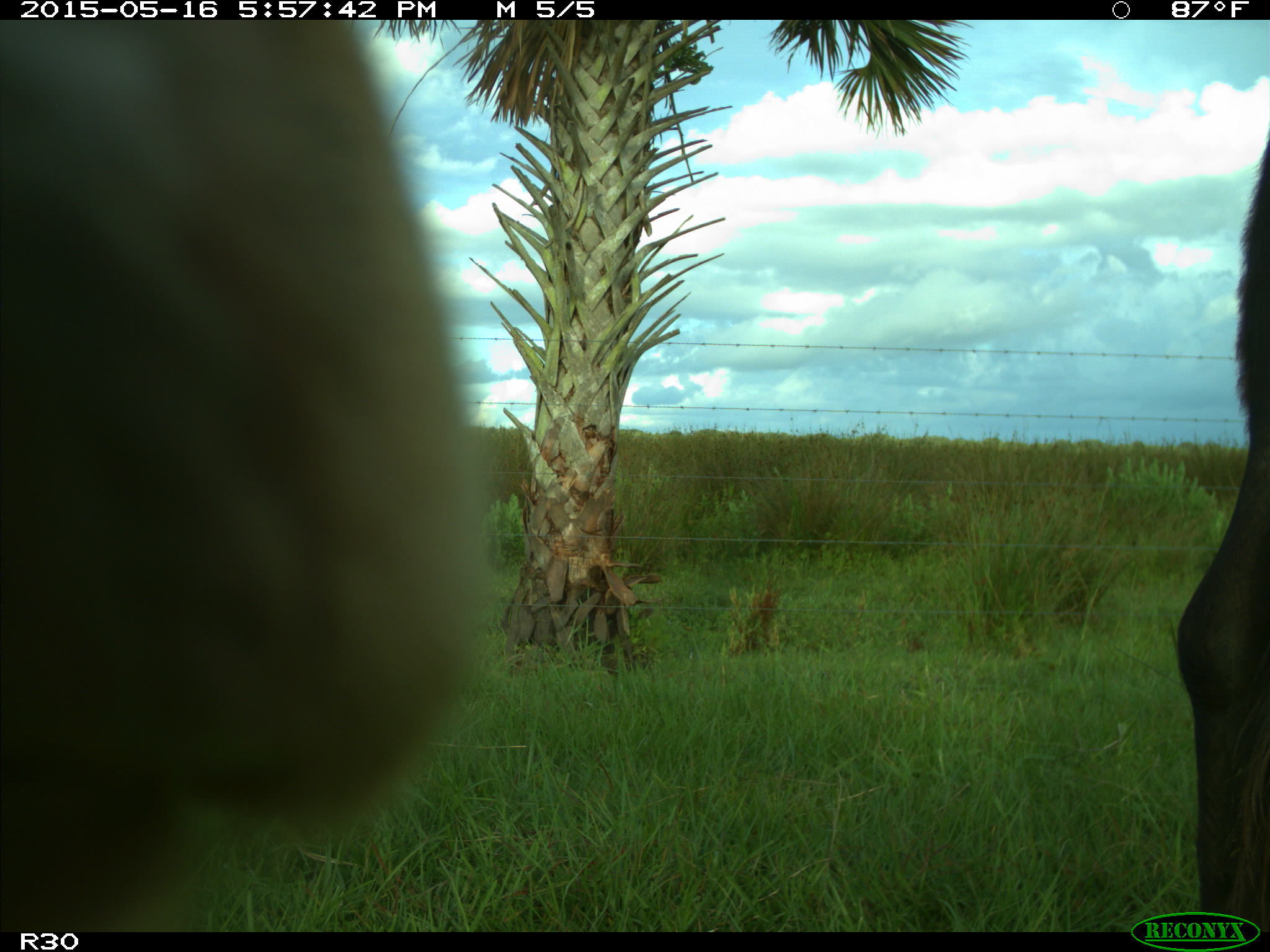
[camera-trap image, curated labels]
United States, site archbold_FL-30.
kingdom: Animalia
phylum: Chordata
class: Mammalia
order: Artiodactyla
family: Bovidae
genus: Bos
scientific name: Bos taurus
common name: domestic cow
Bos taurus (domestic cow).